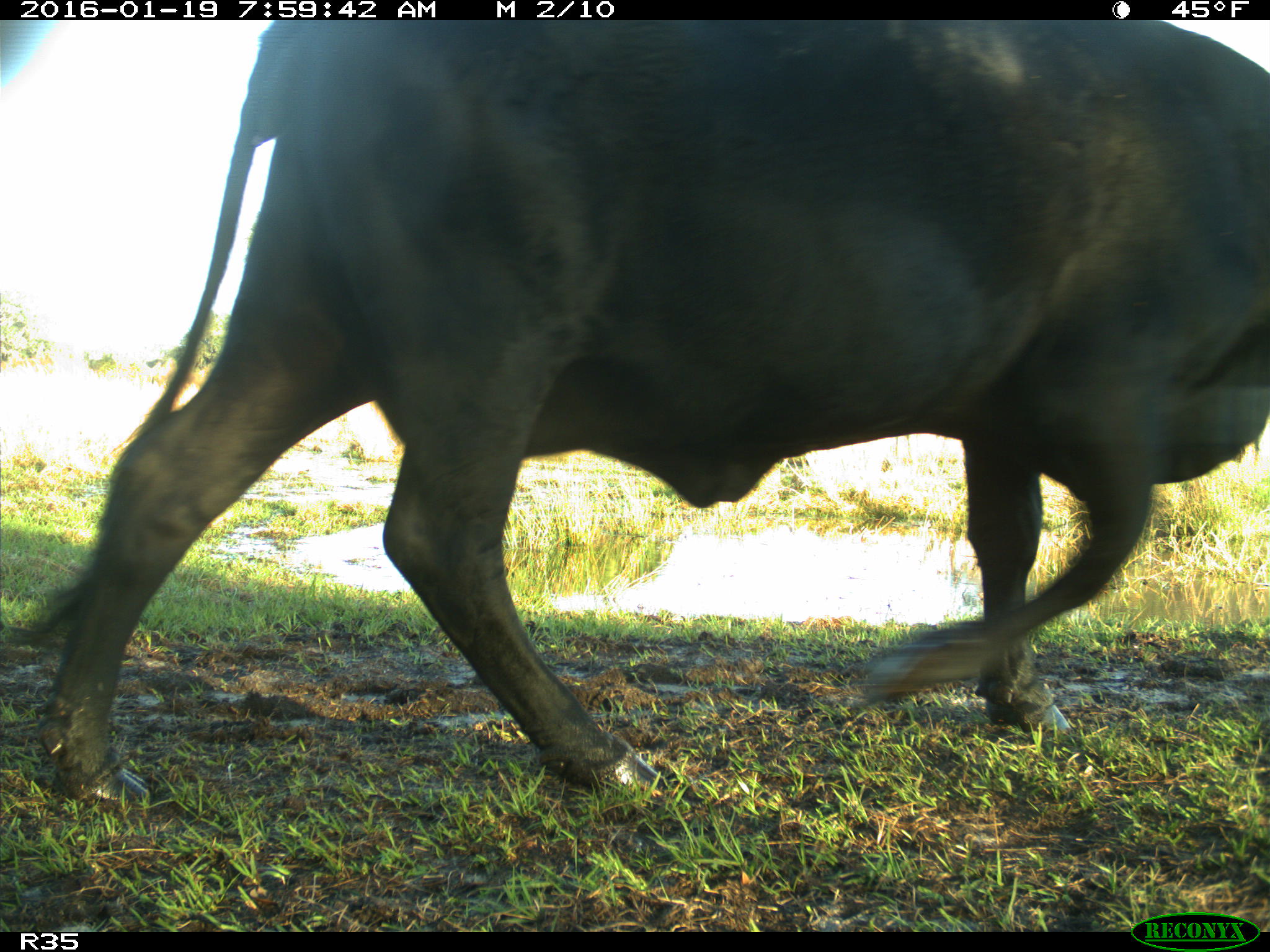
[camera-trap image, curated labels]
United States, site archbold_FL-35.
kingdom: Animalia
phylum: Chordata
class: Mammalia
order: Artiodactyla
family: Bovidae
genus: Bos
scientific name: Bos taurus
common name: domestic cow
Bos taurus (domestic cow).